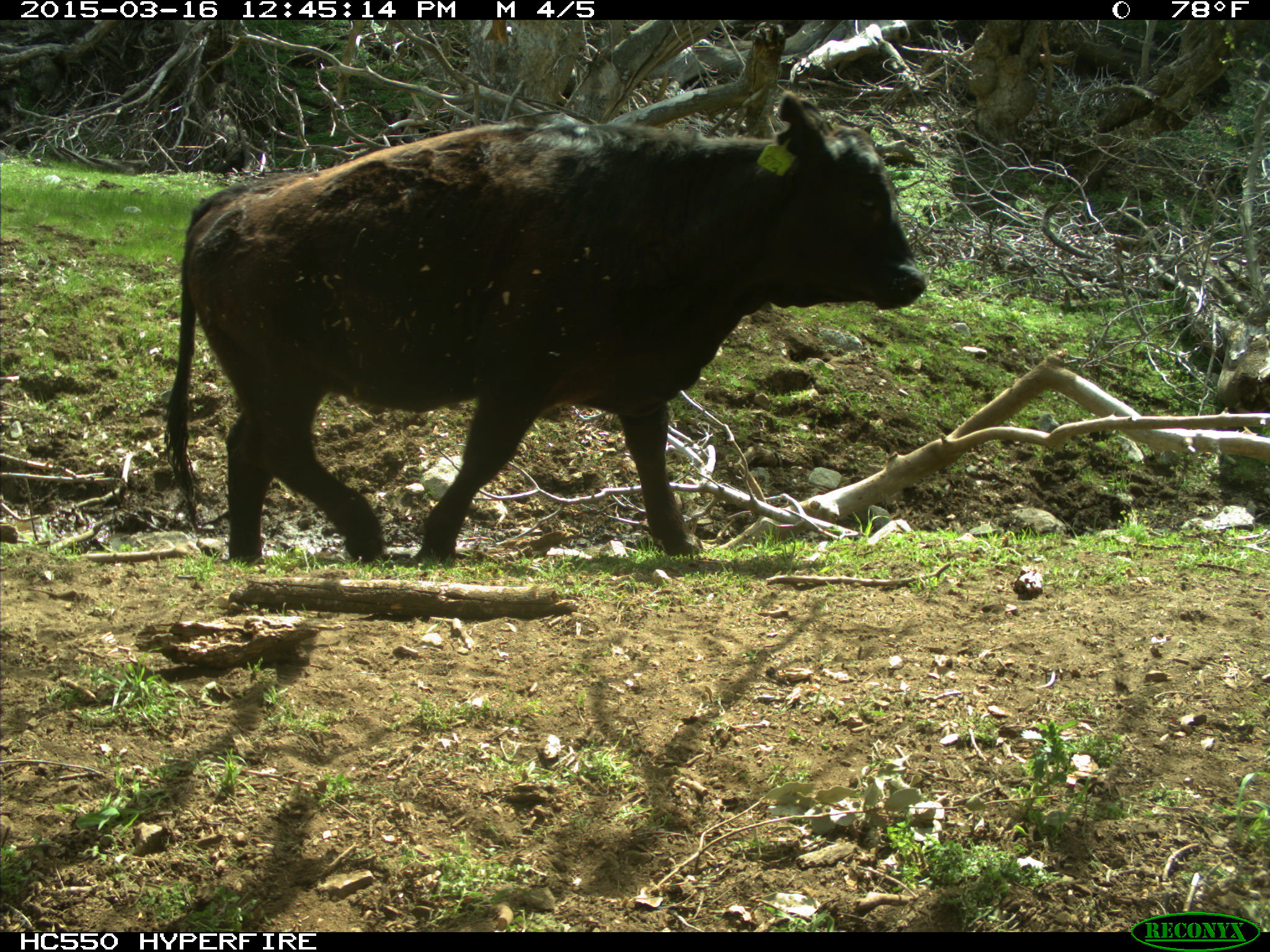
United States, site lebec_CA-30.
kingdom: Animalia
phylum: Chordata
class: Mammalia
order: Artiodactyla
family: Bovidae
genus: Bos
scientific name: Bos taurus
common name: domestic cow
Bos taurus (domestic cow).